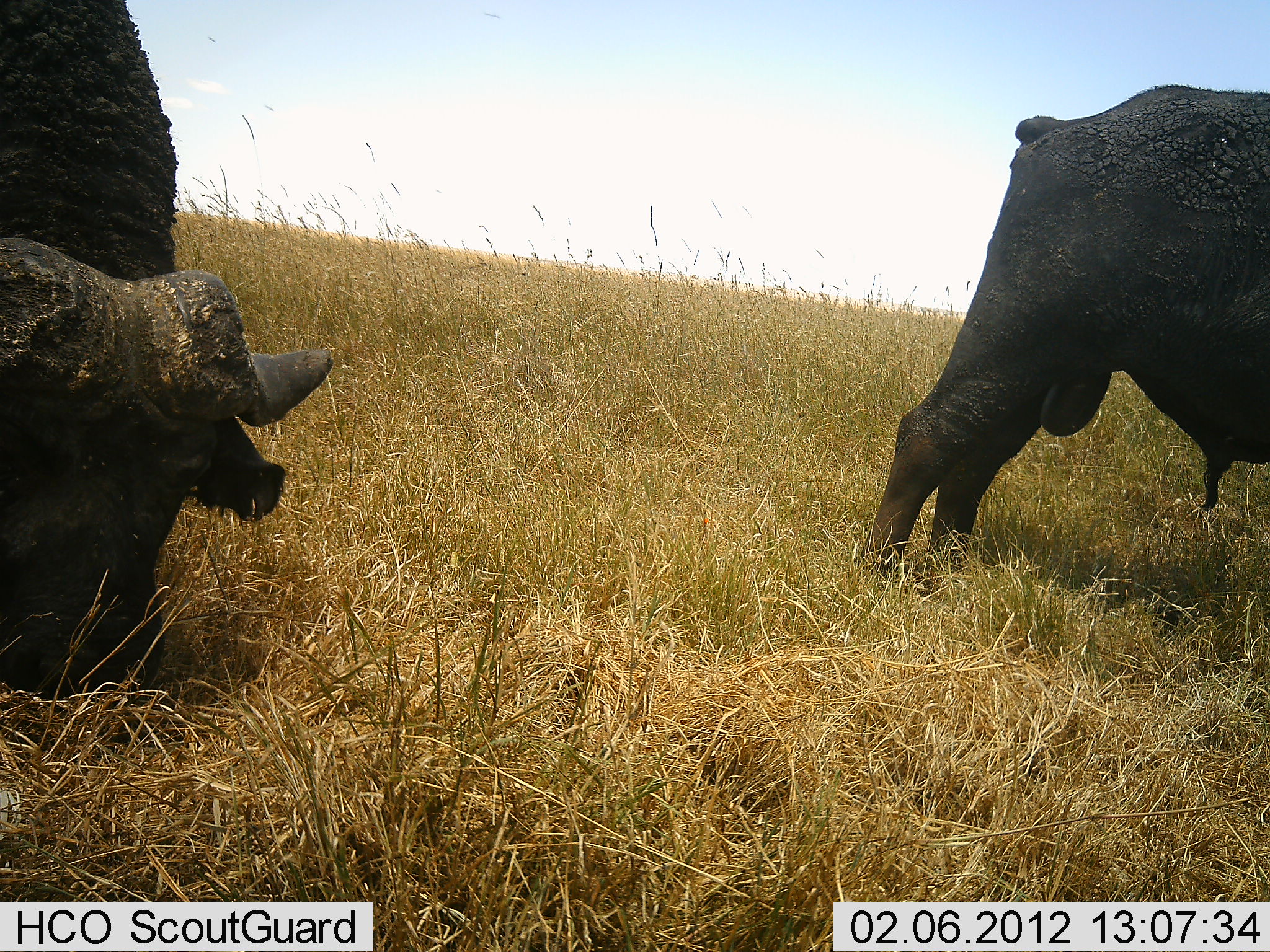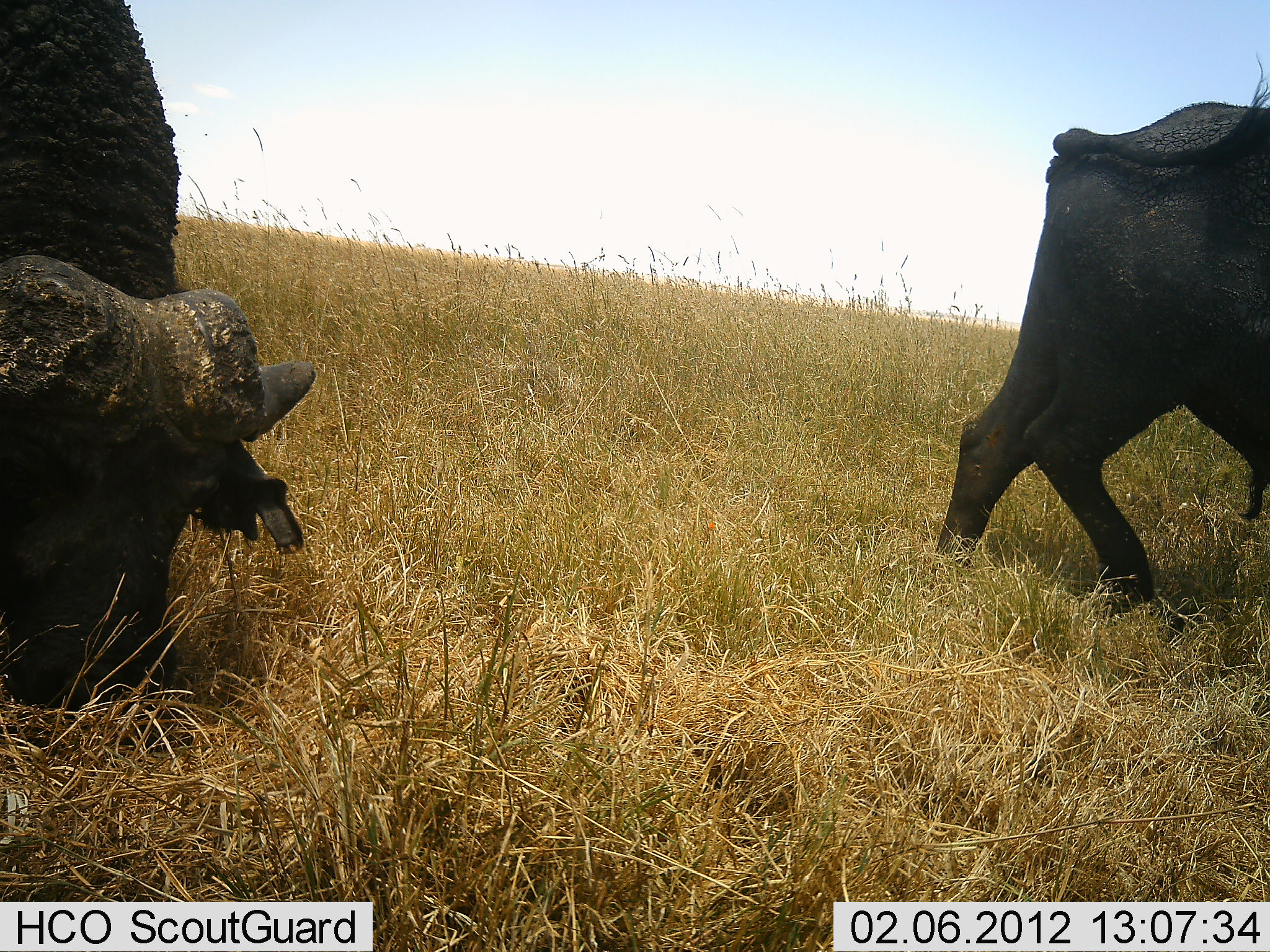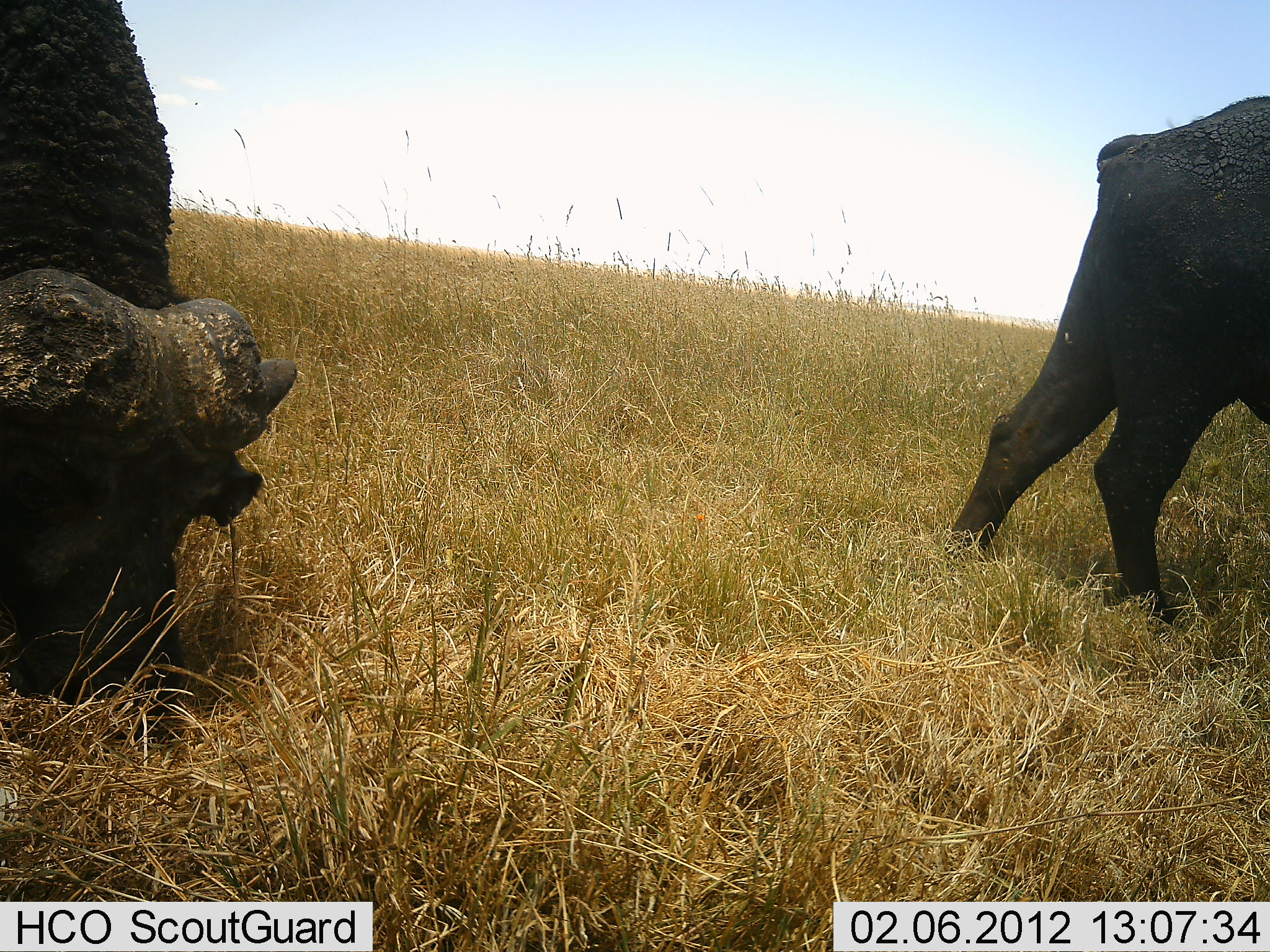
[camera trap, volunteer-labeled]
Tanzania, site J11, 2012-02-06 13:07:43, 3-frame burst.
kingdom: Animalia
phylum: Chordata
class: Mammalia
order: Artiodactyla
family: Bovidae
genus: Syncerus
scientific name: Syncerus caffer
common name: cape buffalo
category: buffalo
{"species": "buffalo (cape buffalo) (Syncerus caffer)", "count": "2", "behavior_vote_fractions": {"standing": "20%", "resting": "13%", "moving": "27%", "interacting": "0%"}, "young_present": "0%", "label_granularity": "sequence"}